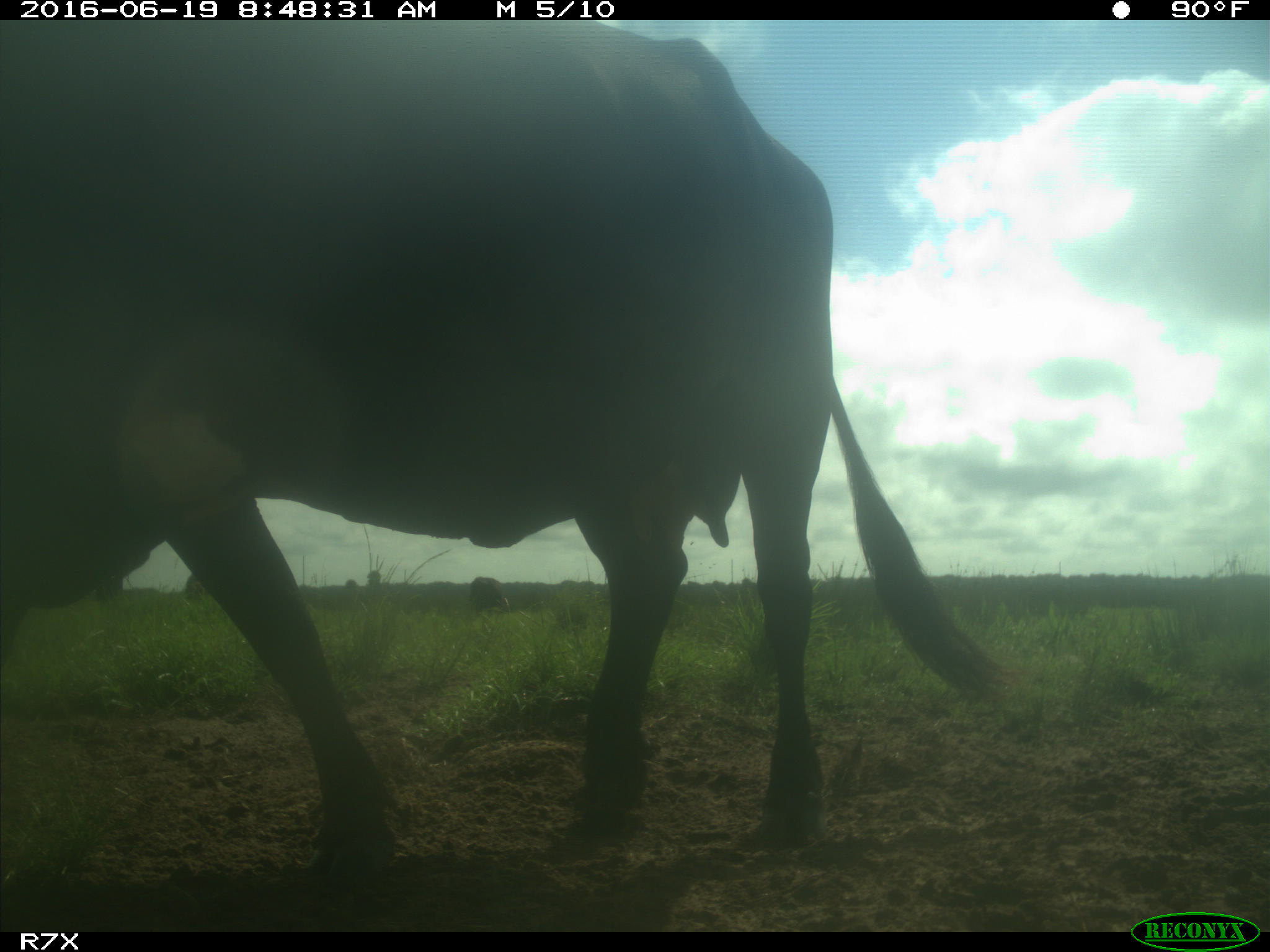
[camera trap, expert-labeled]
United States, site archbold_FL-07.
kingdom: Animalia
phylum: Chordata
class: Mammalia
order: Artiodactyla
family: Bovidae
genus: Bos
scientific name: Bos taurus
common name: domestic cow